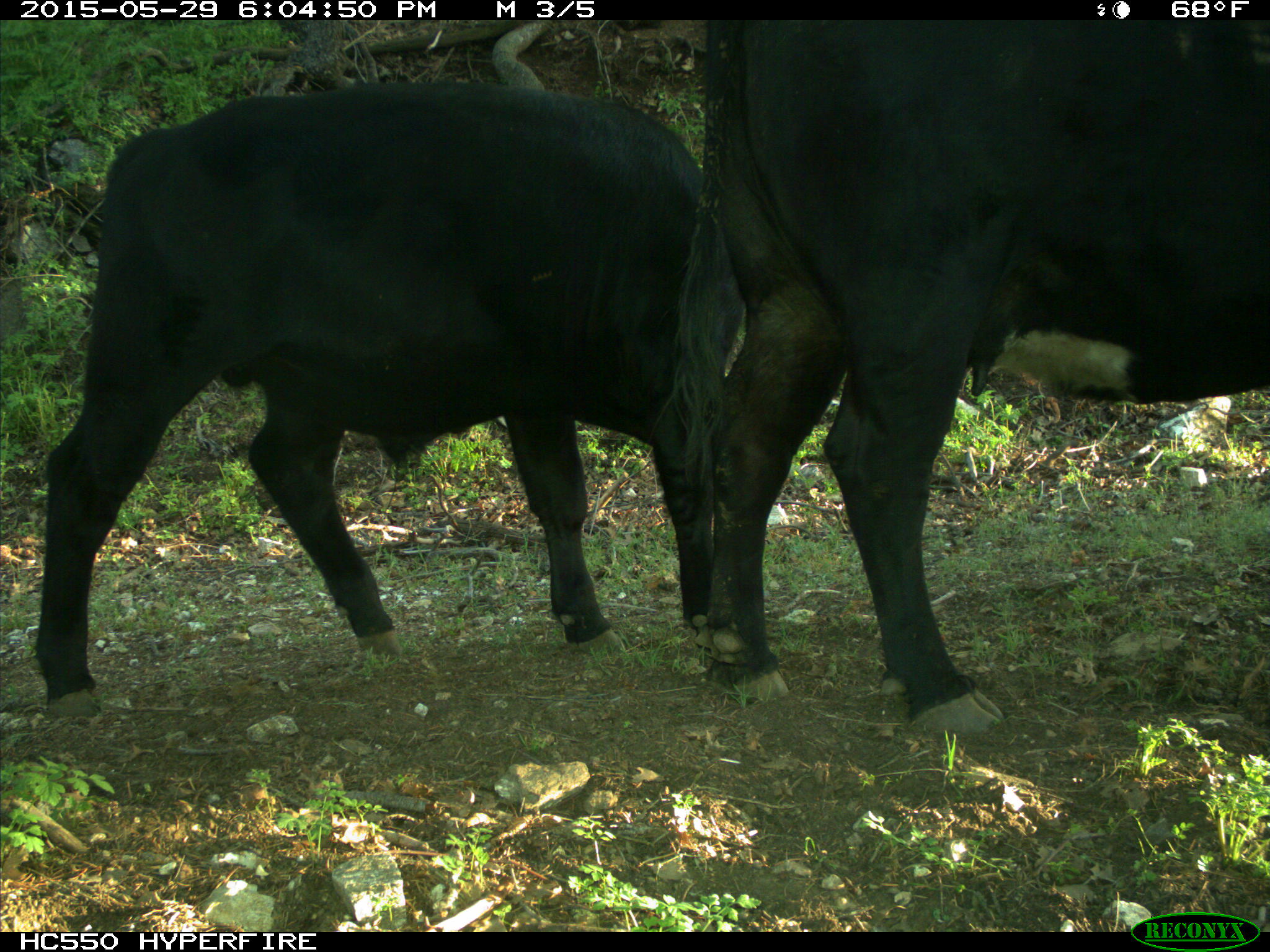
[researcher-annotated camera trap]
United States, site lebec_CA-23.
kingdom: Animalia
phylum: Chordata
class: Mammalia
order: Artiodactyla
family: Bovidae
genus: Bos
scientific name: Bos taurus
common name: domestic cow